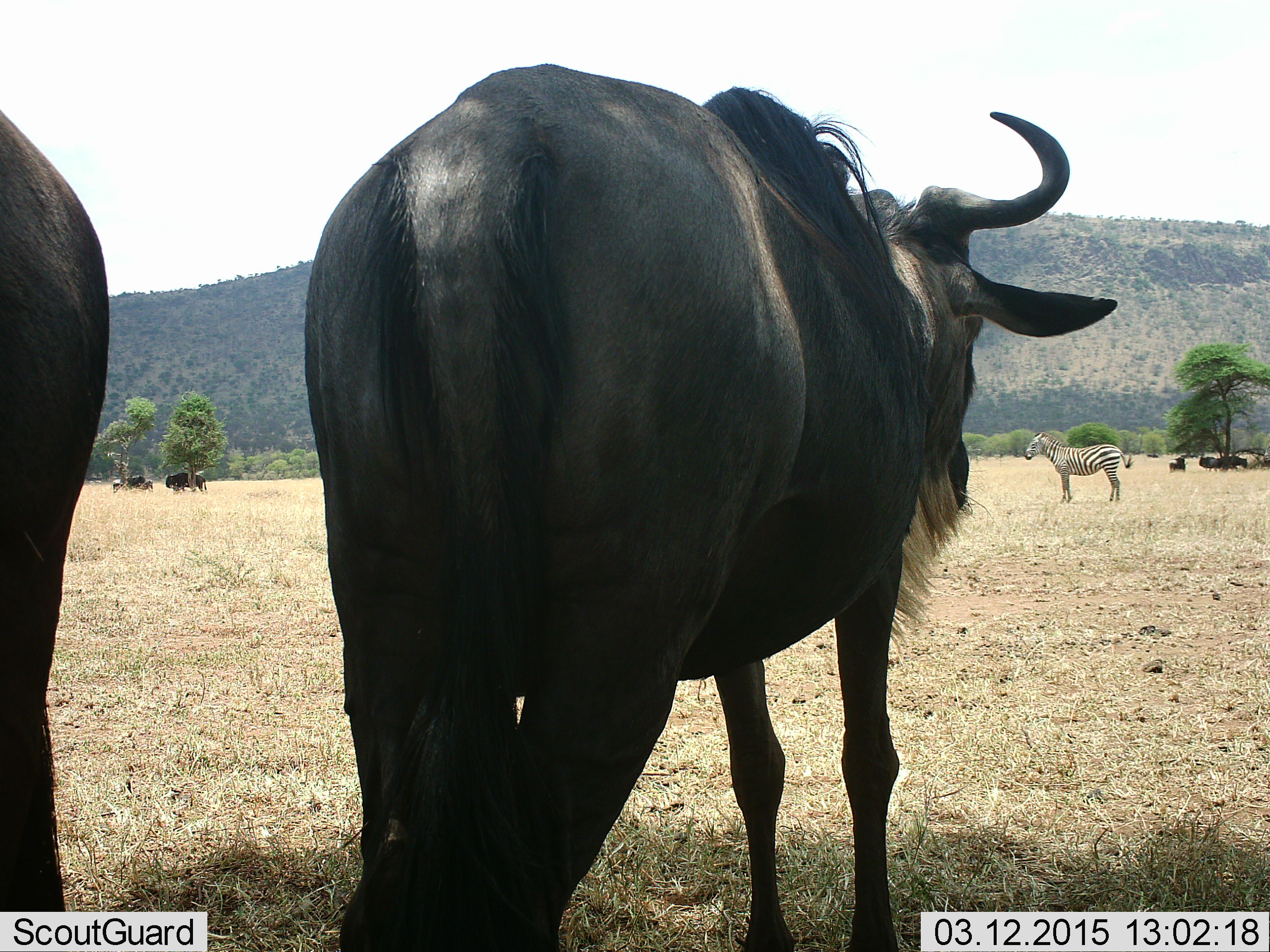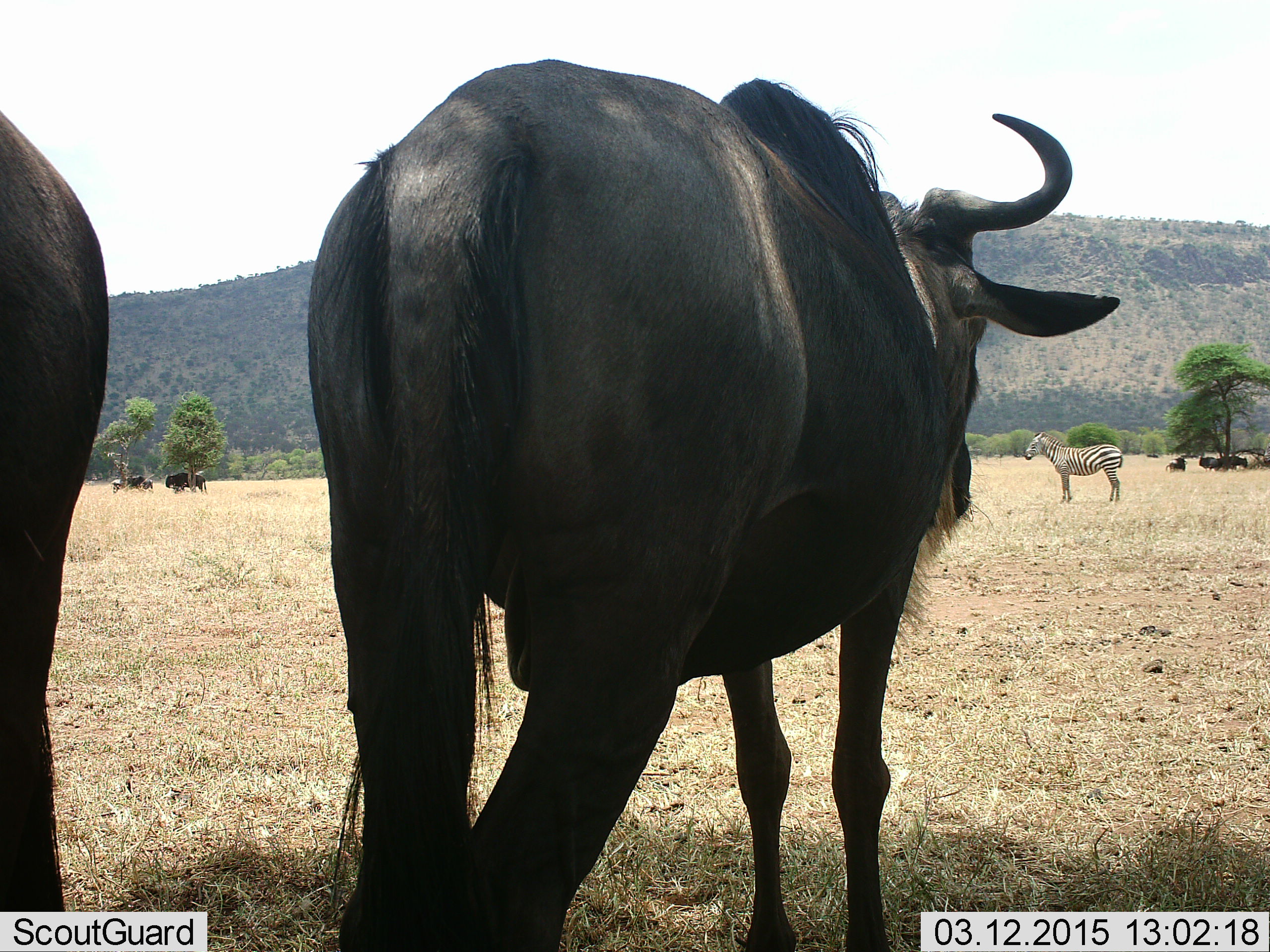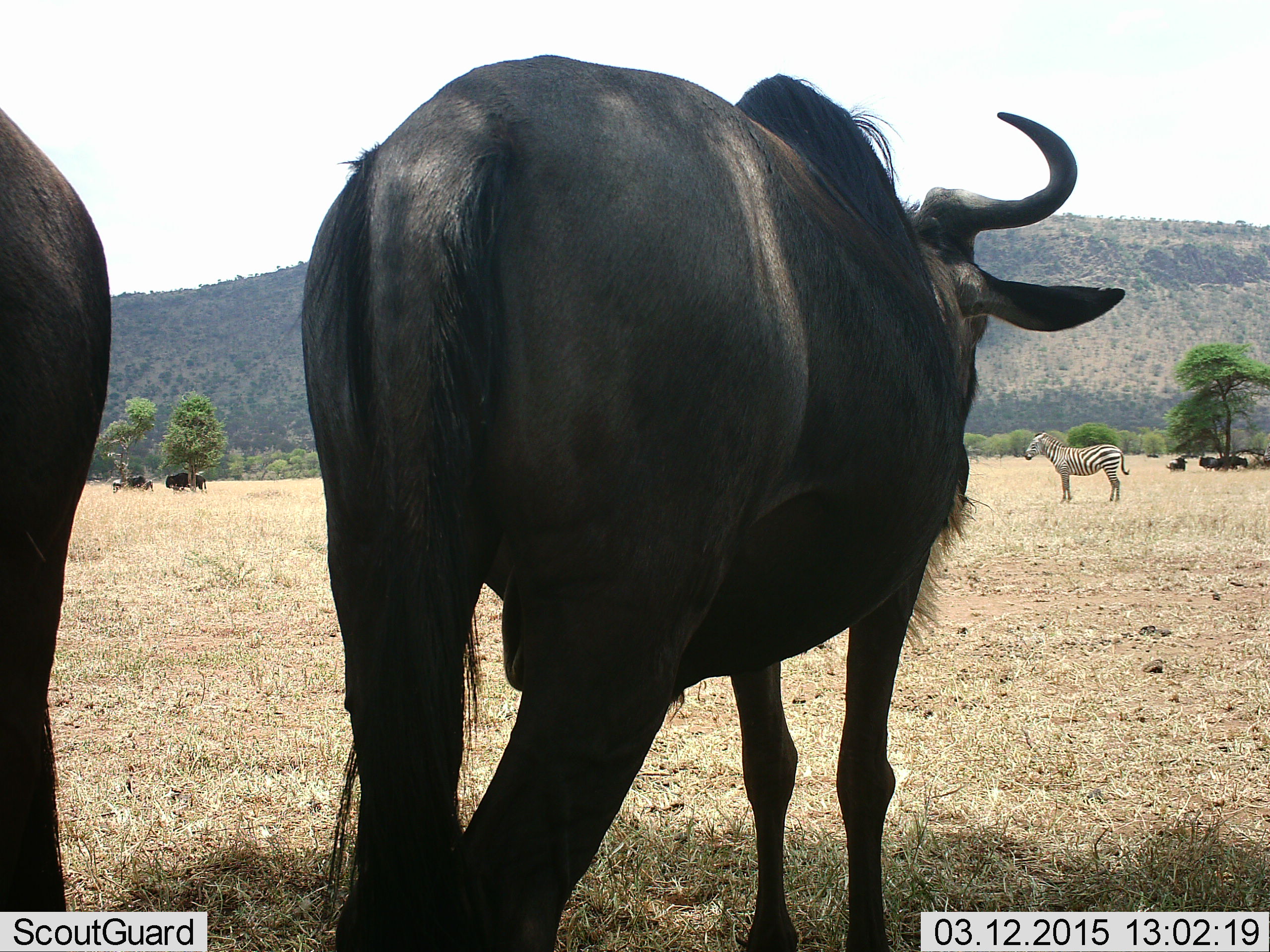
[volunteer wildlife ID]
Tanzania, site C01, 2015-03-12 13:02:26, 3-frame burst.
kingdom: Animalia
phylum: Chordata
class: Mammalia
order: Artiodactyla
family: Bovidae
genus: Connochaetes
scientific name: Connochaetes taurinus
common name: blue wildebeest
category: wildebeest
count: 7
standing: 82%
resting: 55%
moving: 9%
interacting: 0%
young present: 0%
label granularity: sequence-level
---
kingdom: Animalia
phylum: Chordata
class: Mammalia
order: Perissodactyla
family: Equidae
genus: Equus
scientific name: Equus quagga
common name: plains zebra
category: zebra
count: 1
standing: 90%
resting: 10%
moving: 0%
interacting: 0%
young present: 0%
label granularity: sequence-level